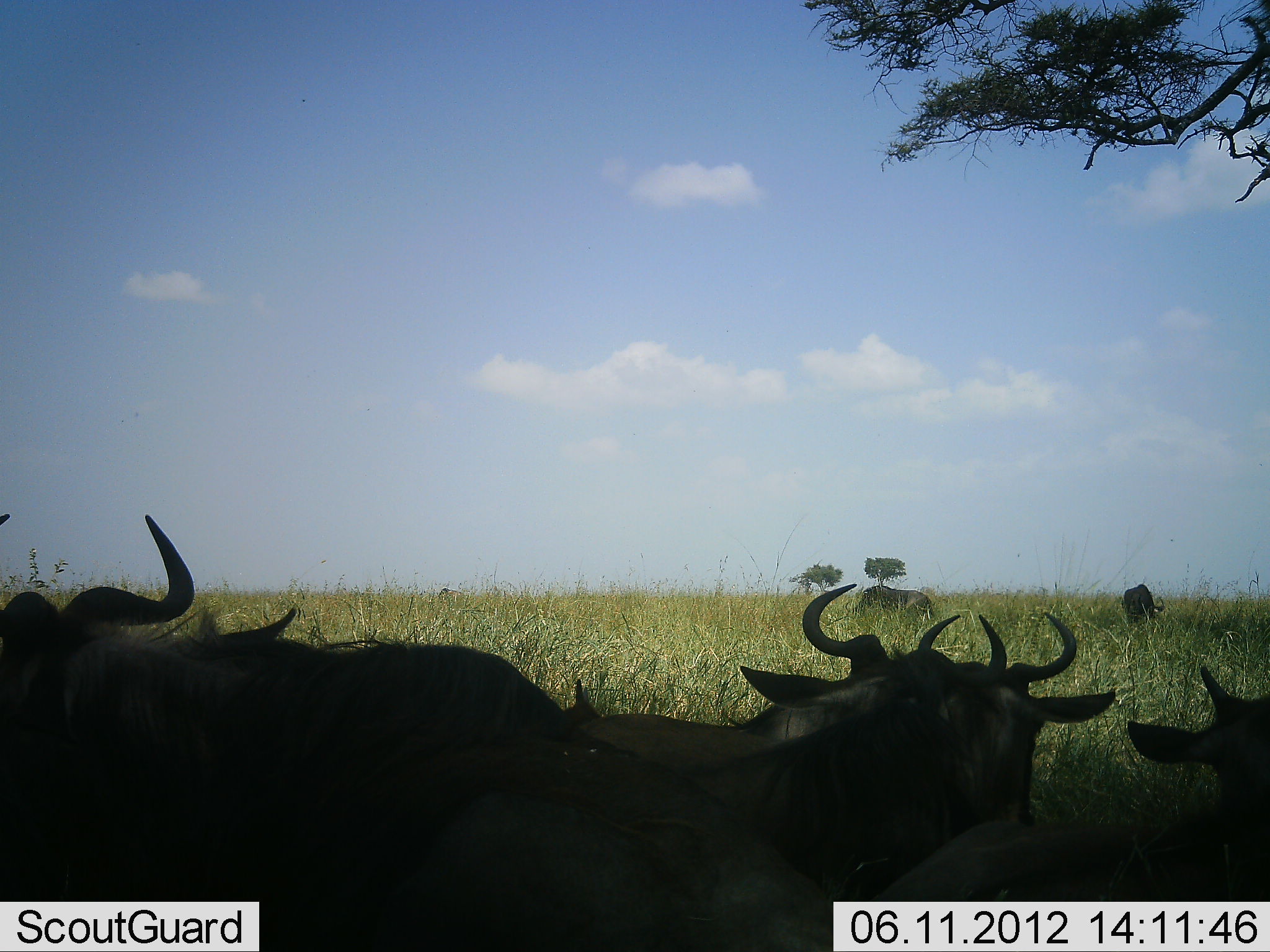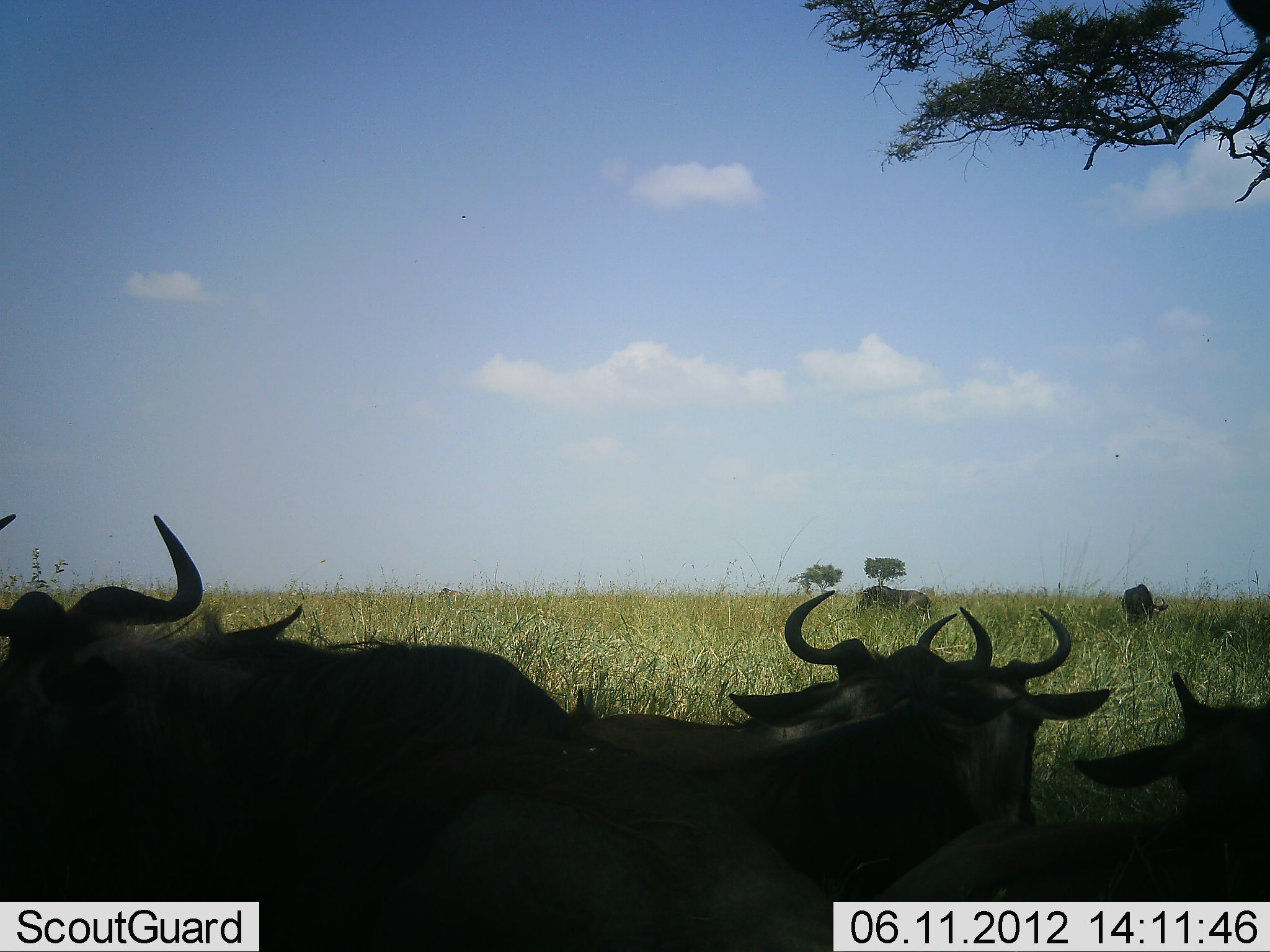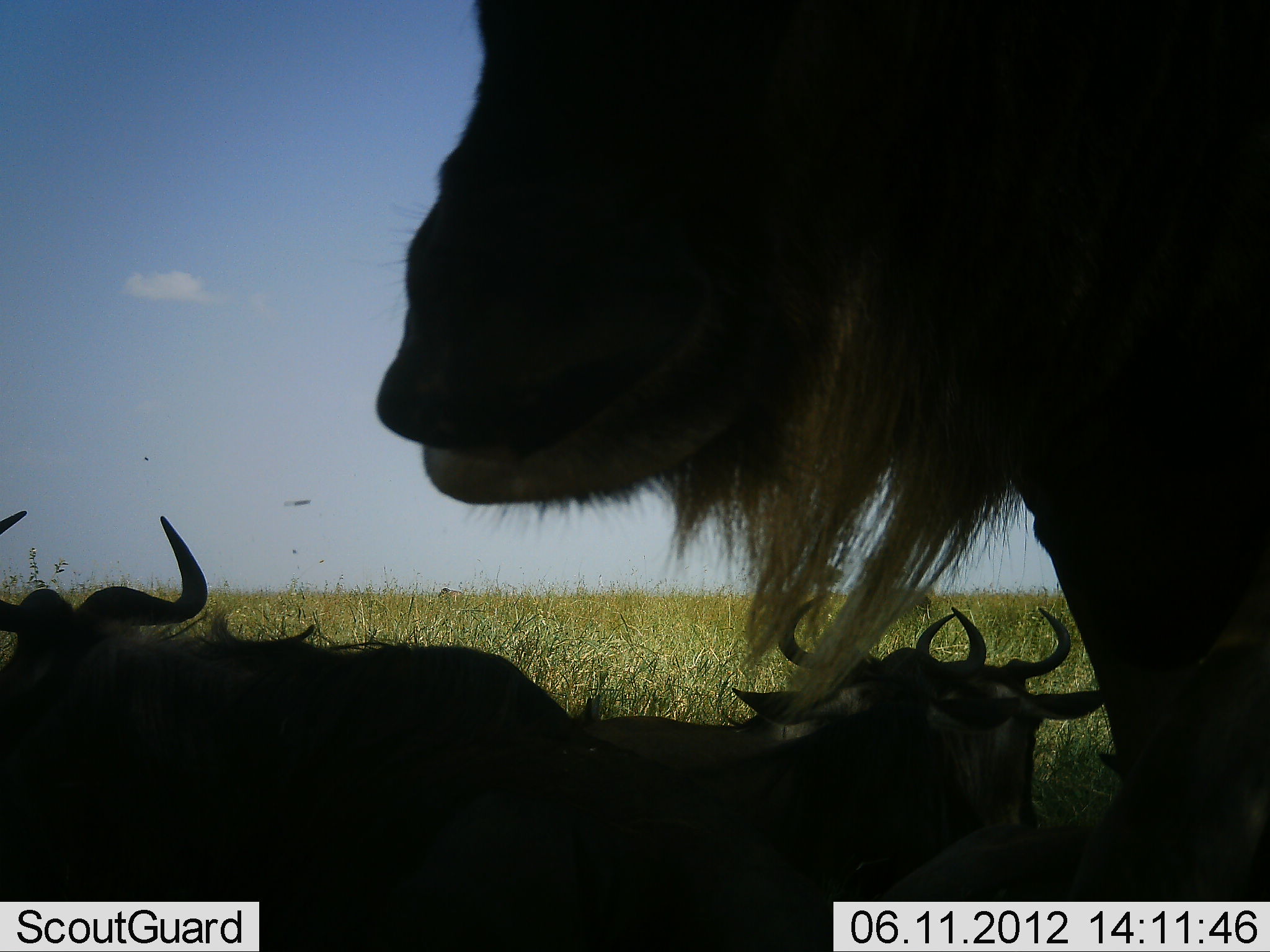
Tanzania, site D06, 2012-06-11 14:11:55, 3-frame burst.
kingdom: Animalia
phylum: Chordata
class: Mammalia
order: Artiodactyla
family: Bovidae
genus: Connochaetes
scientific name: Connochaetes taurinus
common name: blue wildebeest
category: wildebeest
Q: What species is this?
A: Wildebeest (blue wildebeest) (Connochaetes taurinus).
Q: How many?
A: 7.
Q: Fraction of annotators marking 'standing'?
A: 30%.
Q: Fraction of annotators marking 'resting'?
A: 100%.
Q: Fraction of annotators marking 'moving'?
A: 50%.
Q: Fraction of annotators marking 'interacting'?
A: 0%.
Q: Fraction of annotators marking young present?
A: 30%.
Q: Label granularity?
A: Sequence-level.